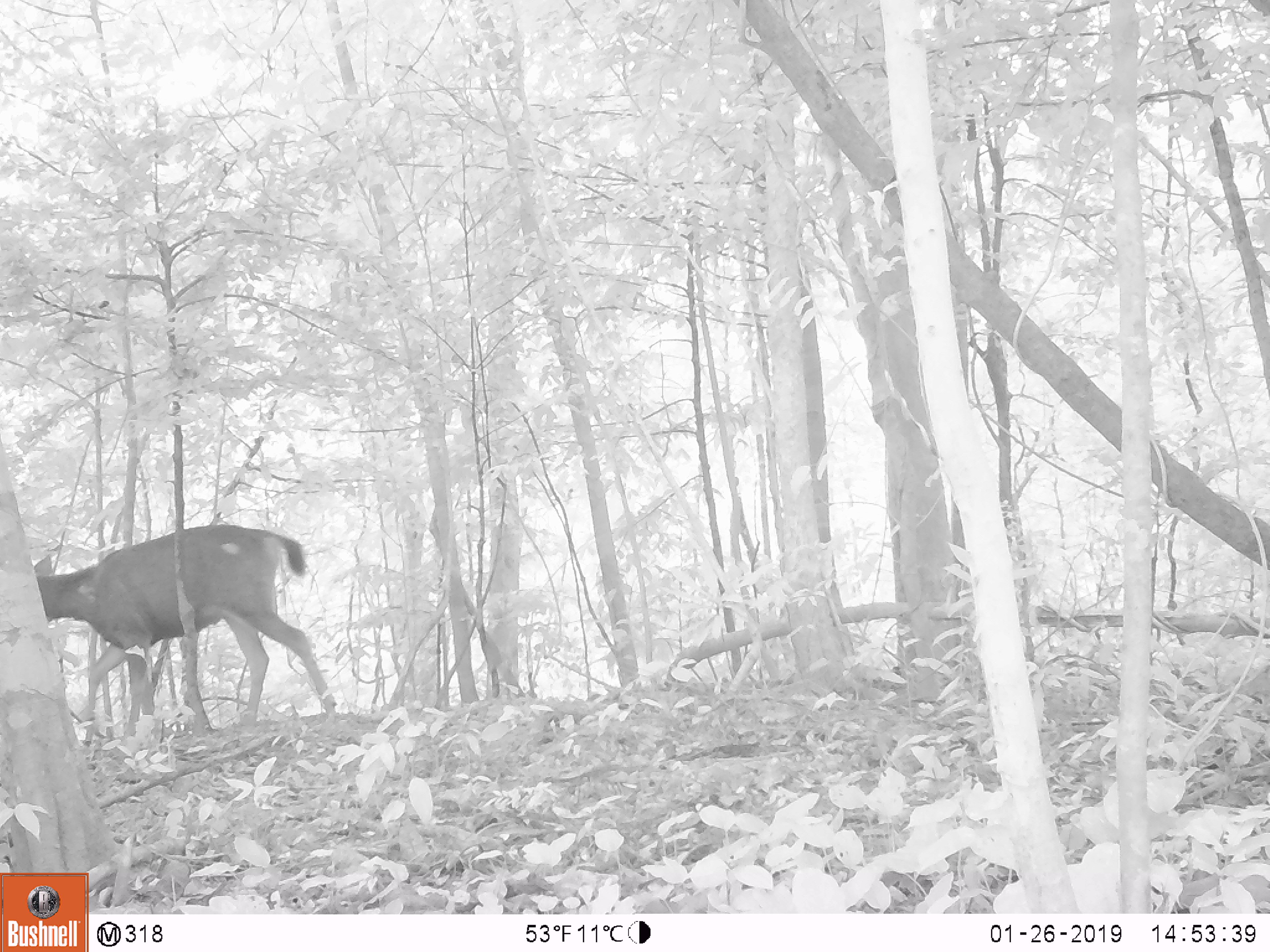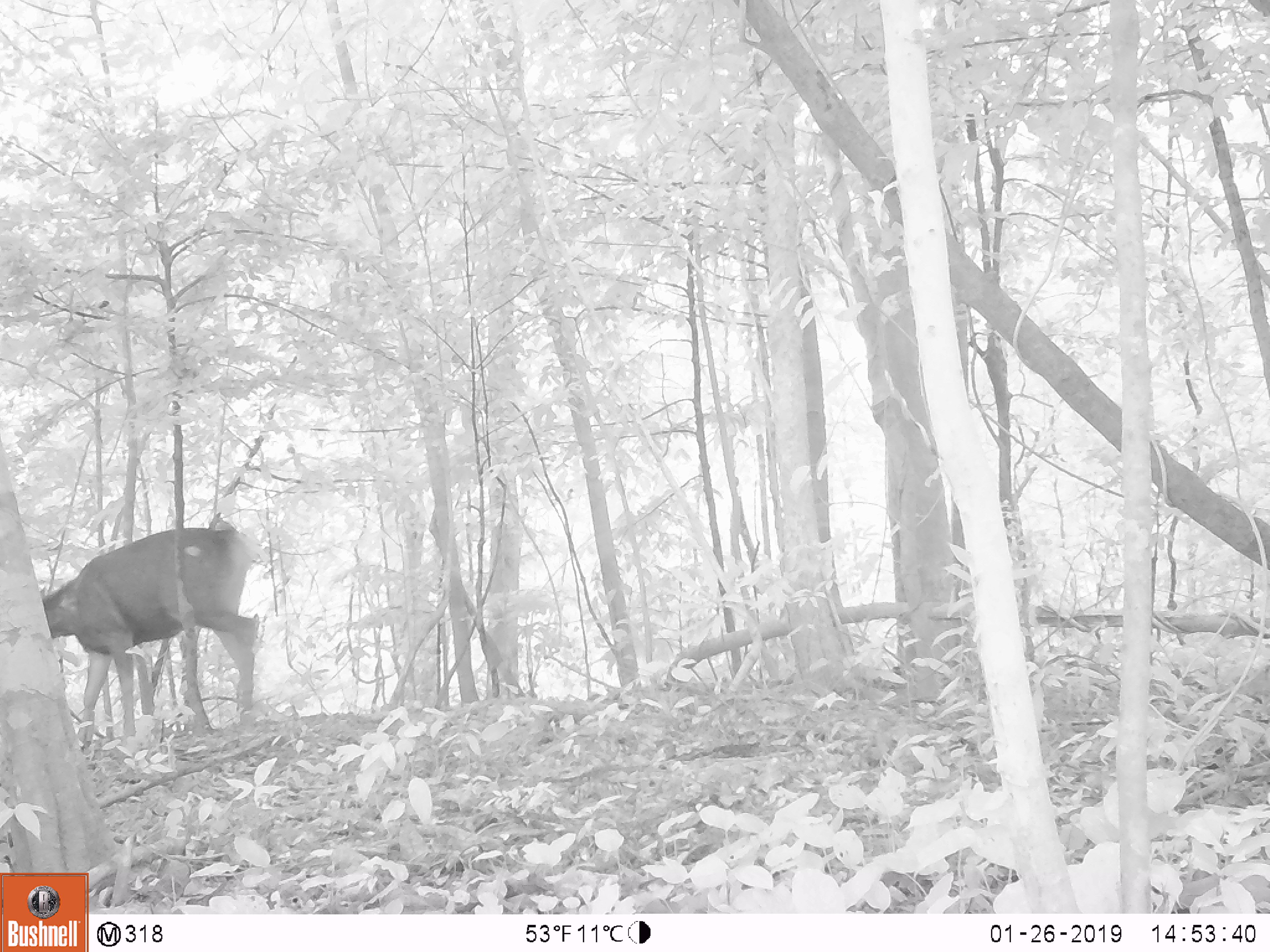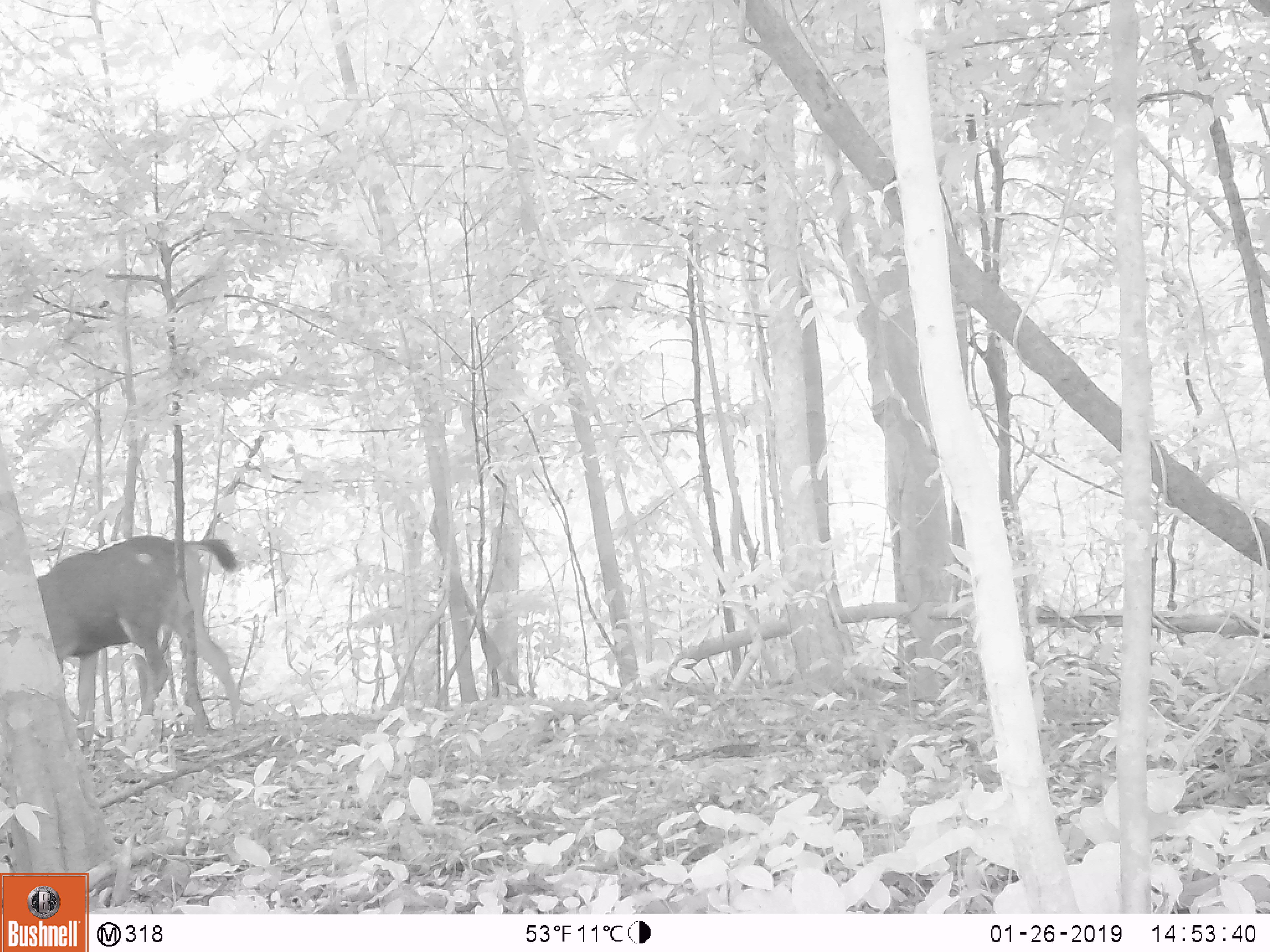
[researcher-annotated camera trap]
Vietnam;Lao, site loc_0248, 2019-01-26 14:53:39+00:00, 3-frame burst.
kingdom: Animalia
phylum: Chordata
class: Mammalia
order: Artiodactyla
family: Cervidae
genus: Rusa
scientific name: Rusa unicolor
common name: sambar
Sambar (Rusa unicolor). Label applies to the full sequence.